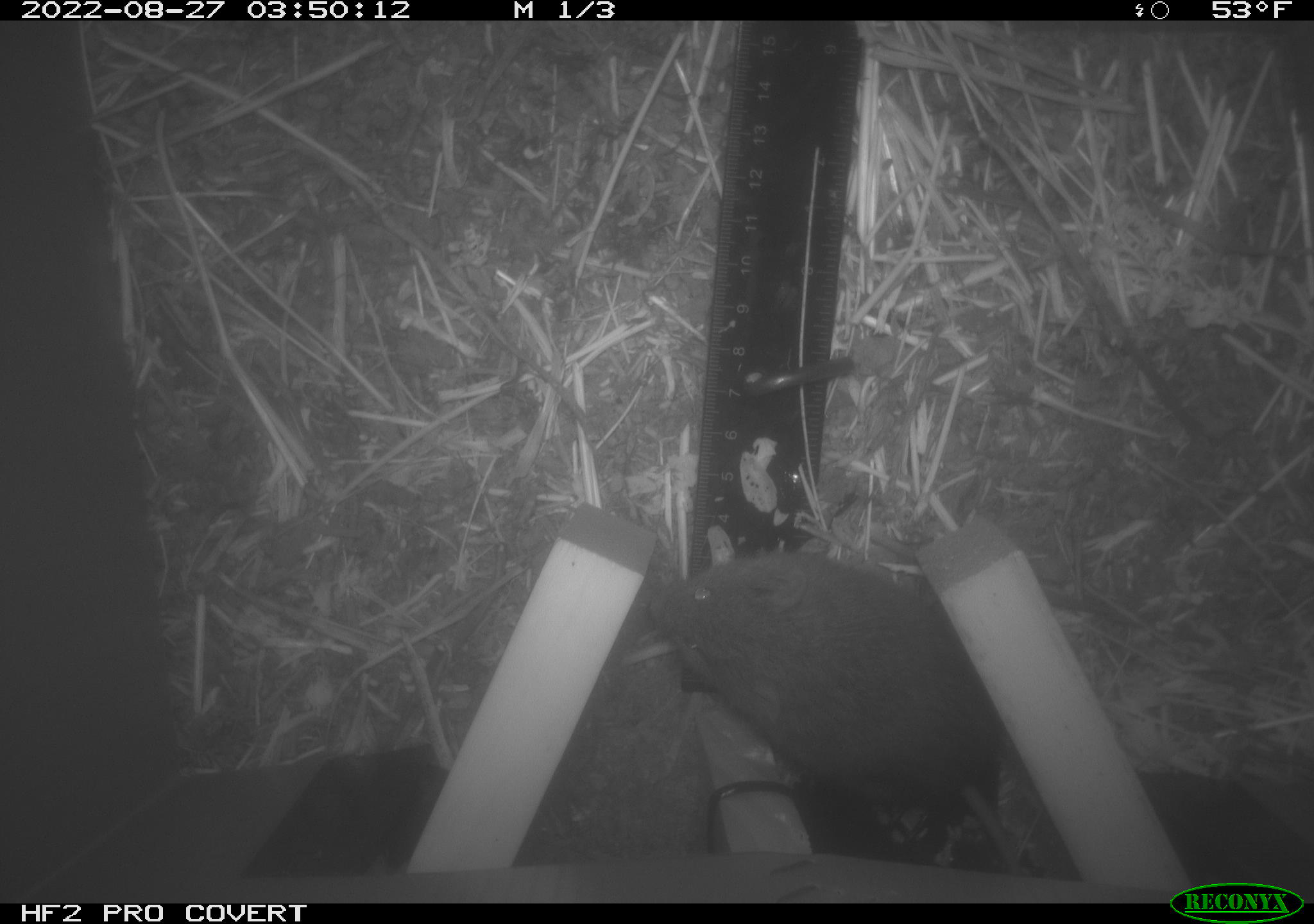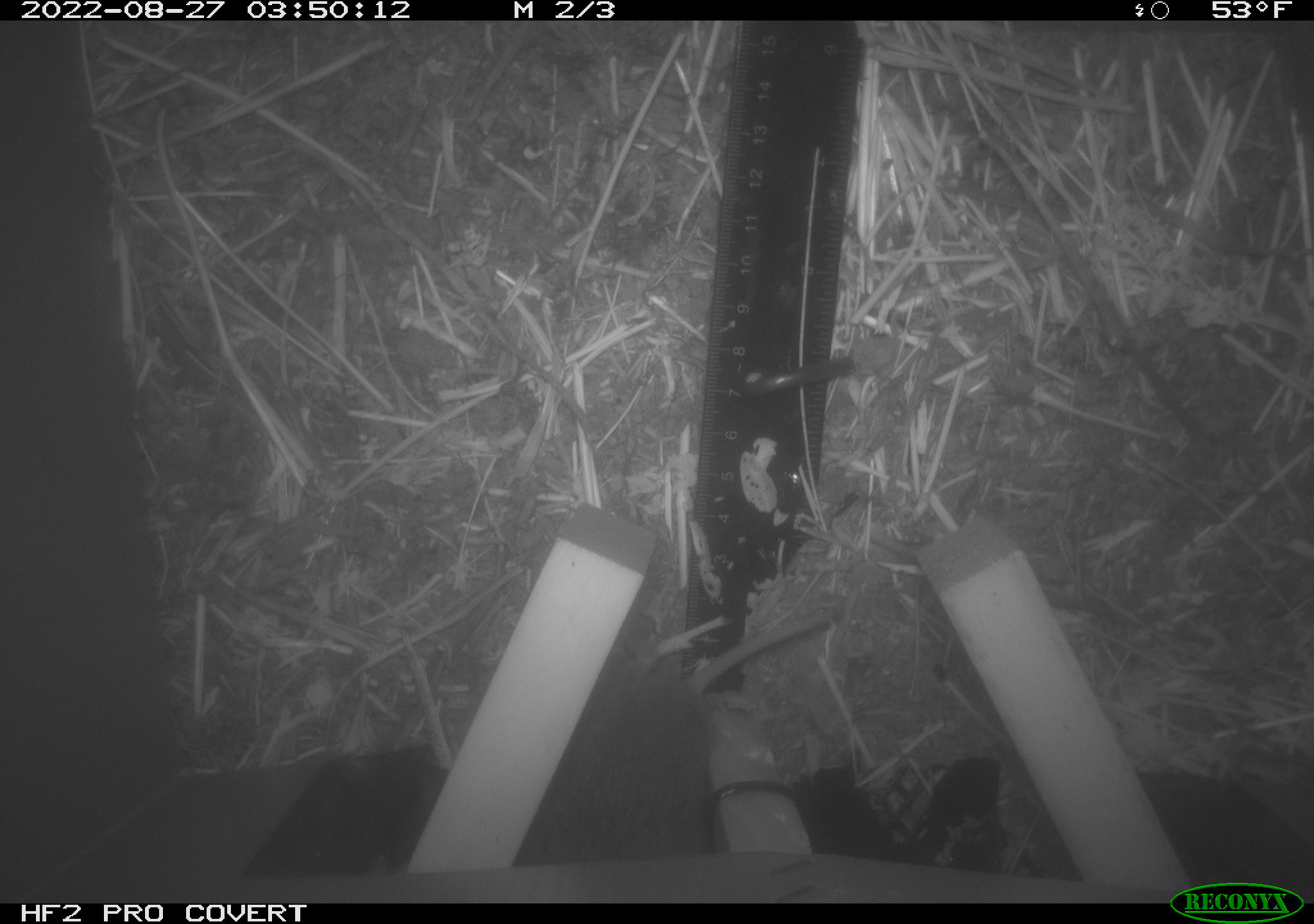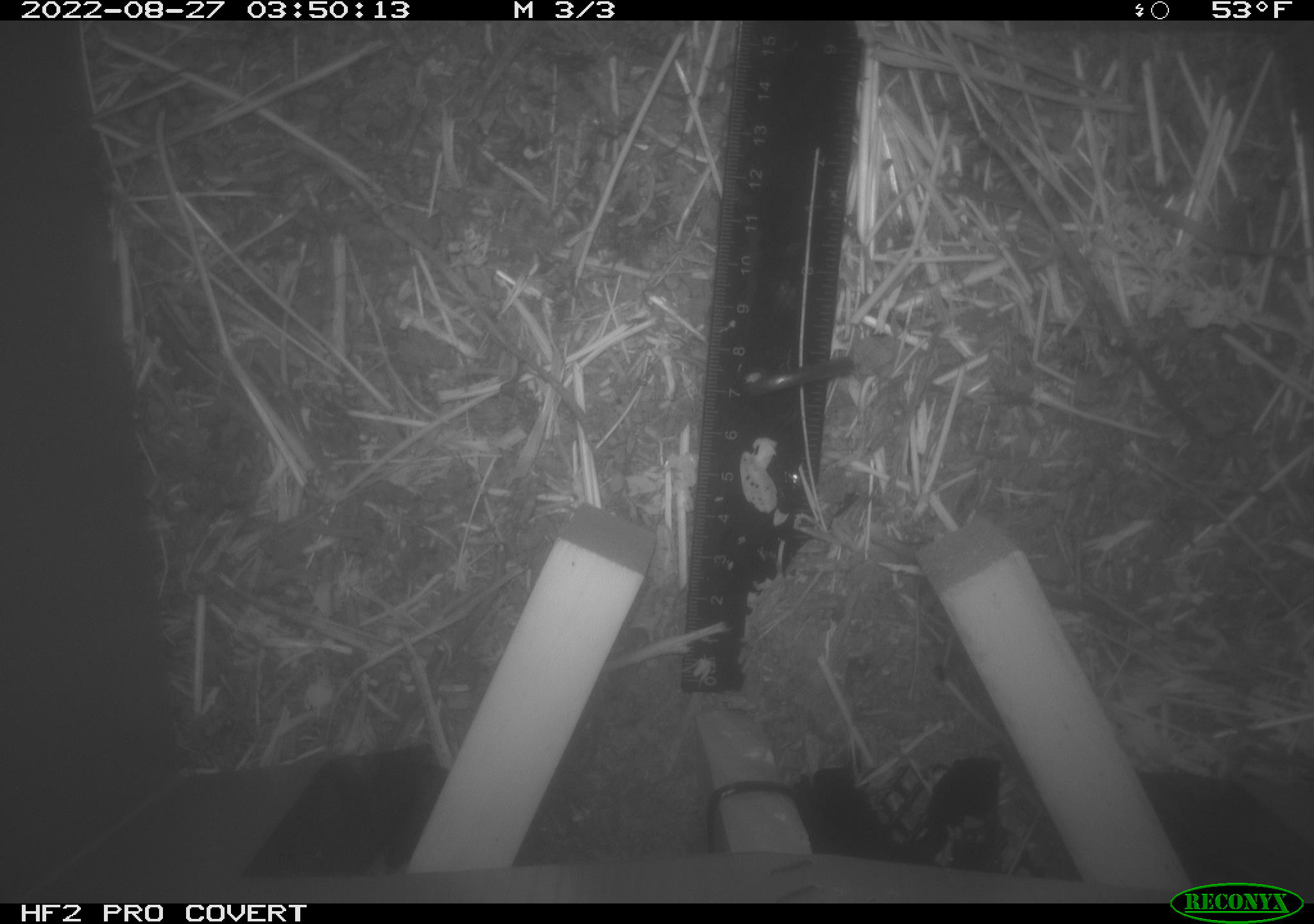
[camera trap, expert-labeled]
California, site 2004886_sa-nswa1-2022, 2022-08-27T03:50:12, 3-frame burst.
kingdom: Animalia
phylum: Chordata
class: Mammalia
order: Rodentia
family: Cricetidae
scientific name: Cricetidae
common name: hamsters, voles, lemmings, and allies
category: cricetidae family